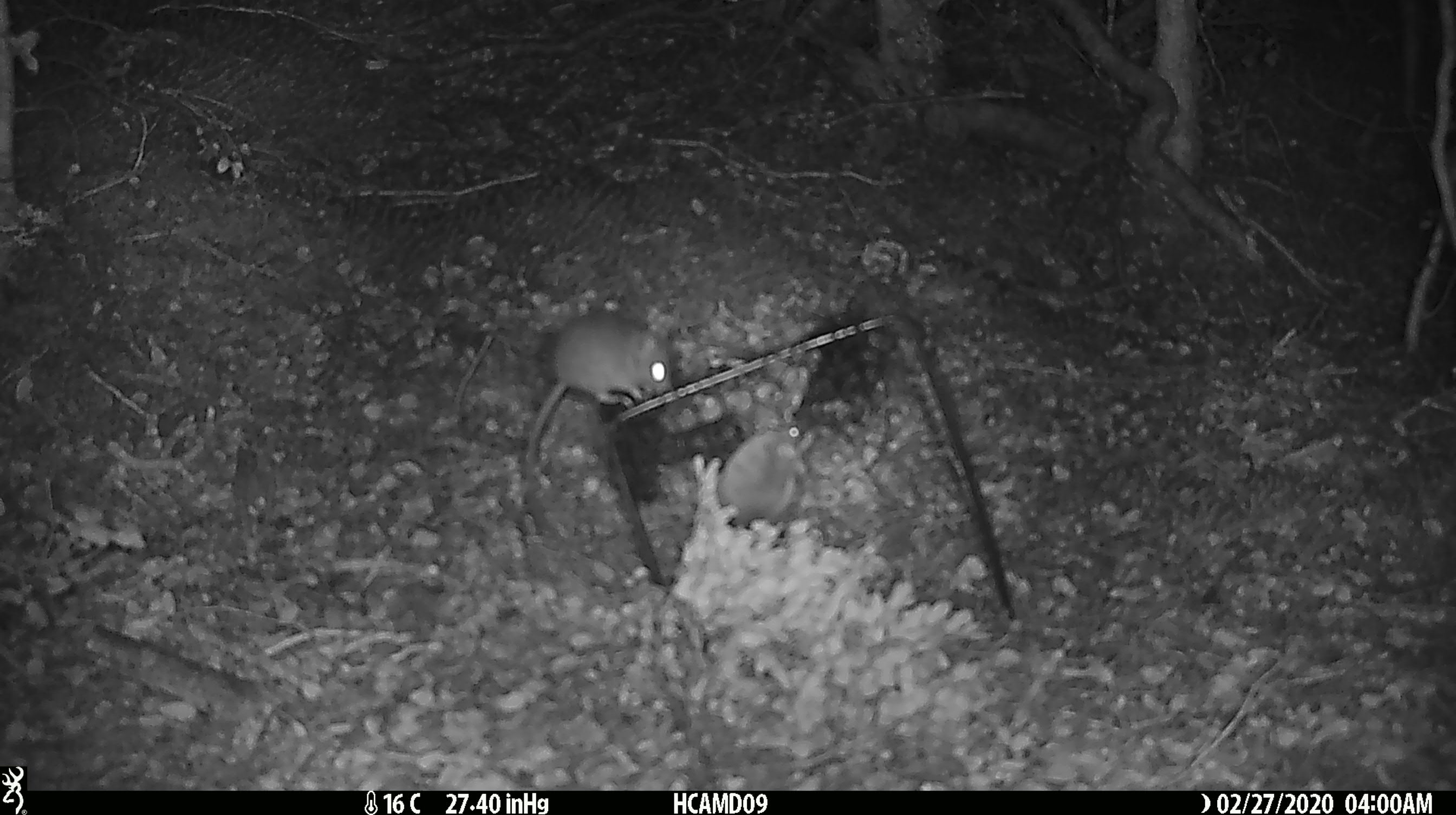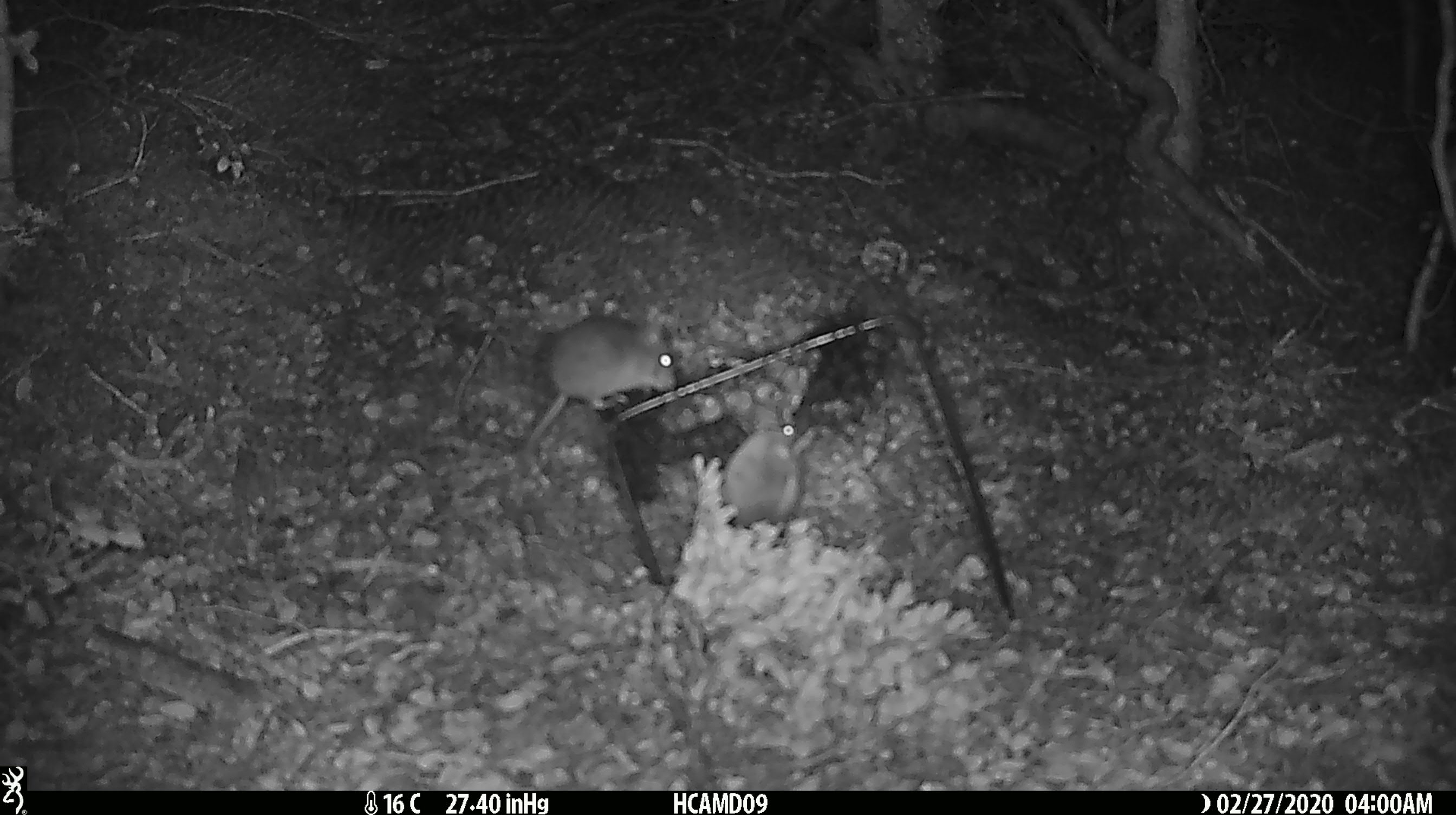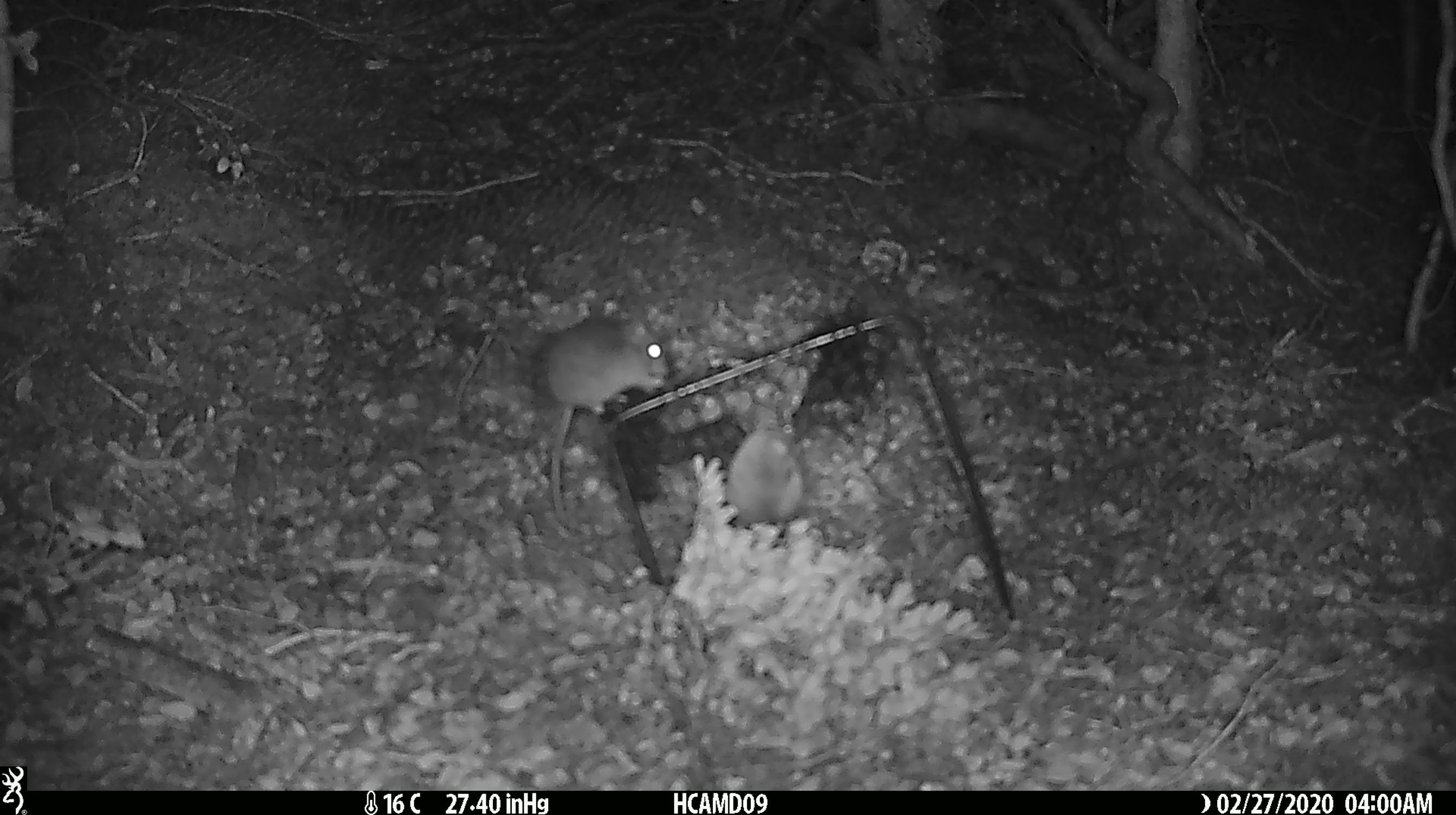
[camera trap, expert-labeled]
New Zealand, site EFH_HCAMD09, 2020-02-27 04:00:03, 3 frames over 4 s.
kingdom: Animalia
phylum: Chordata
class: Mammalia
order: Rodentia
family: Muridae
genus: Mus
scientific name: Mus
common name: mouse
Mouse (Mus).